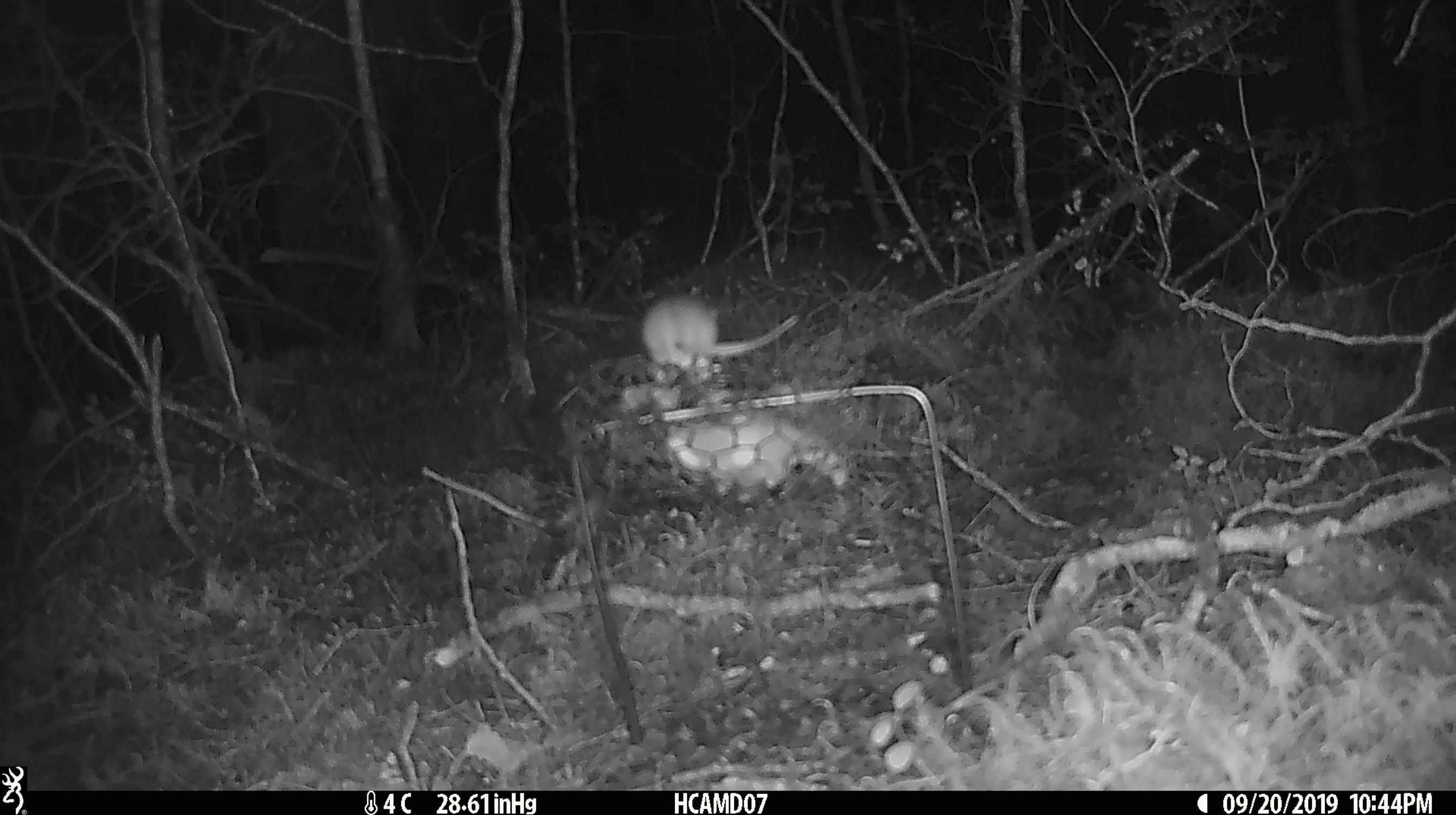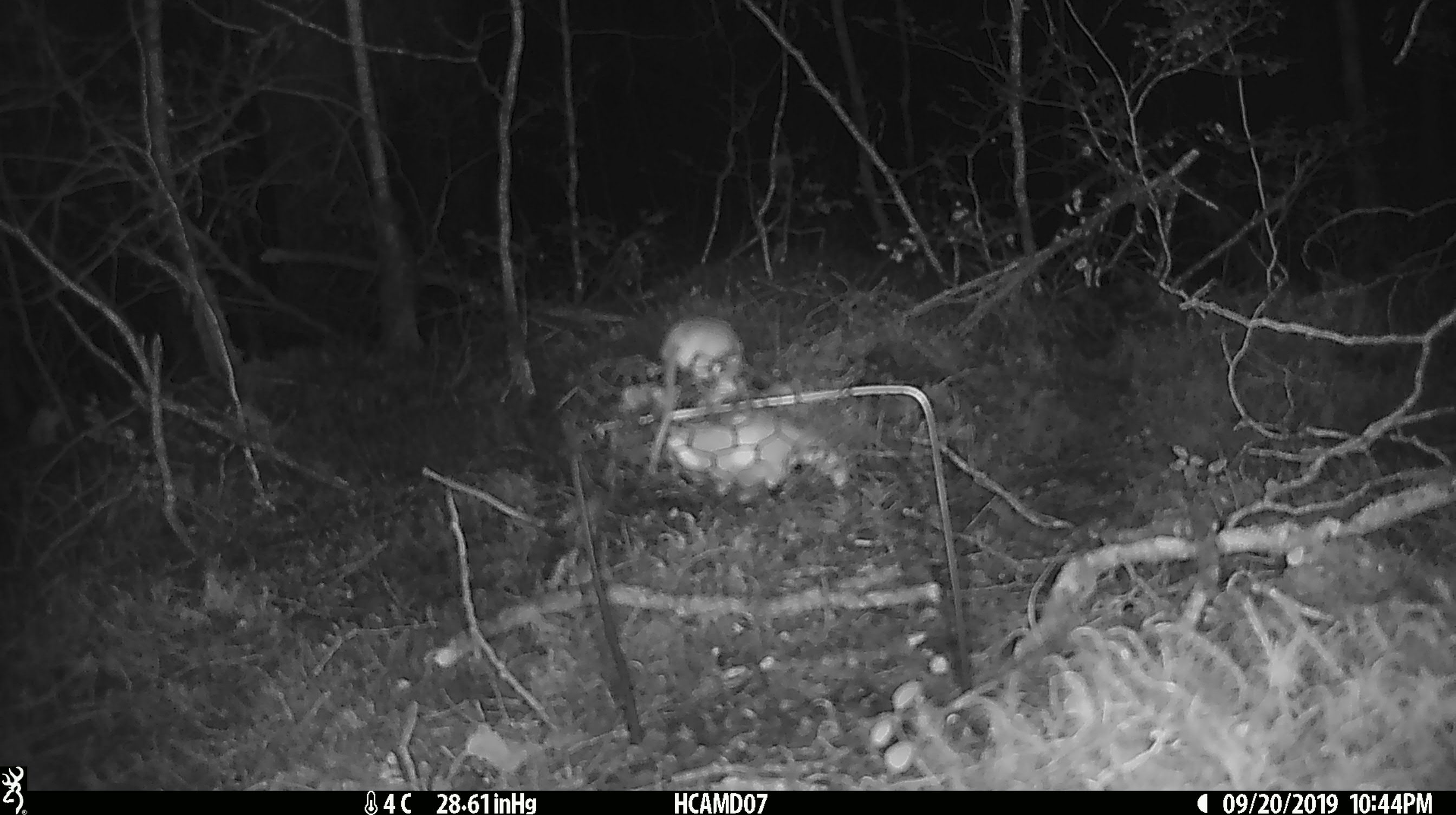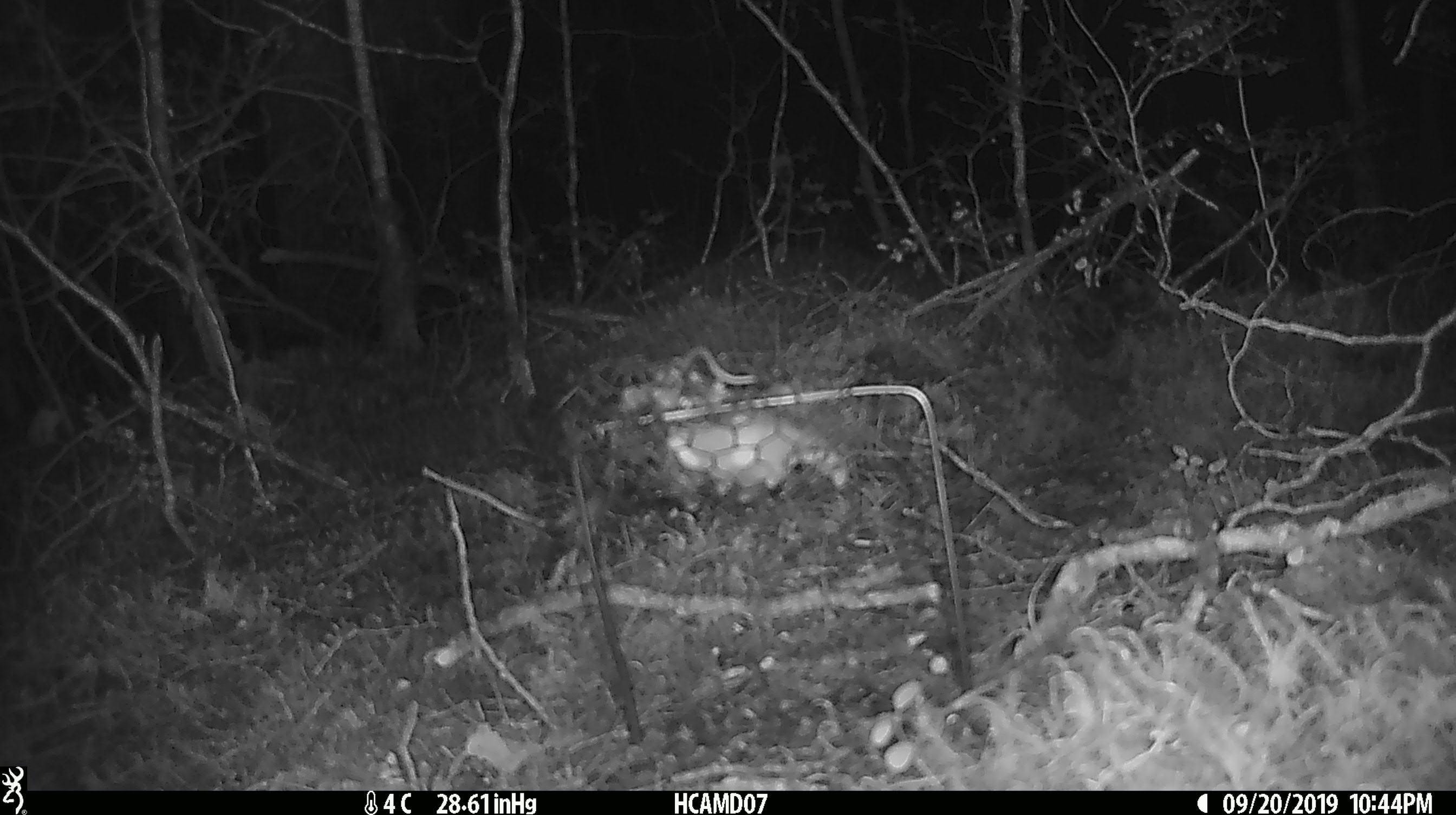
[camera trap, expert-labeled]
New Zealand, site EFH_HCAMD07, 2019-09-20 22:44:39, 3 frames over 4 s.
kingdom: Animalia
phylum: Chordata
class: Mammalia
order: Rodentia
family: Muridae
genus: Mus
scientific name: Mus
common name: mouse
Mouse (Mus).